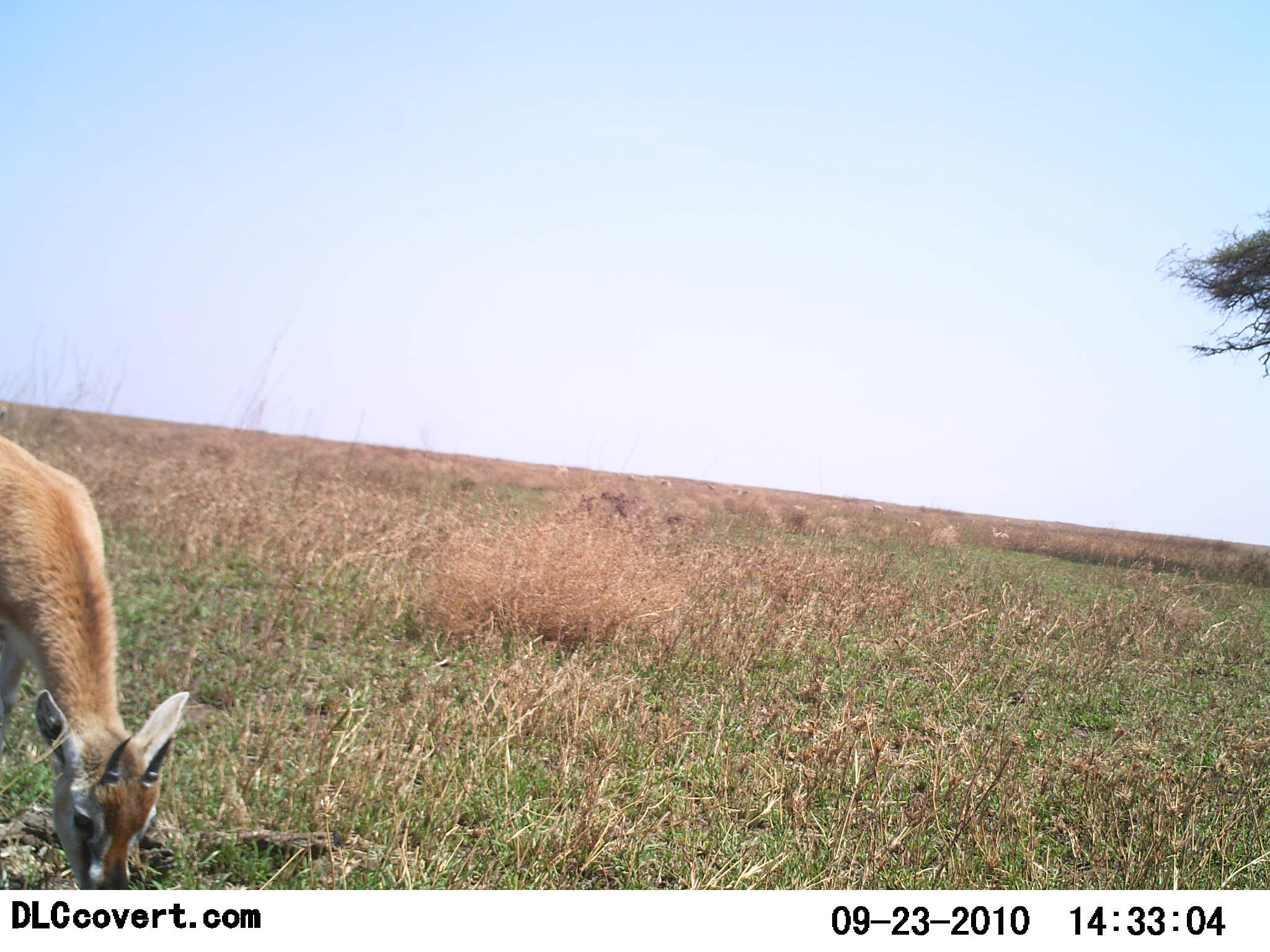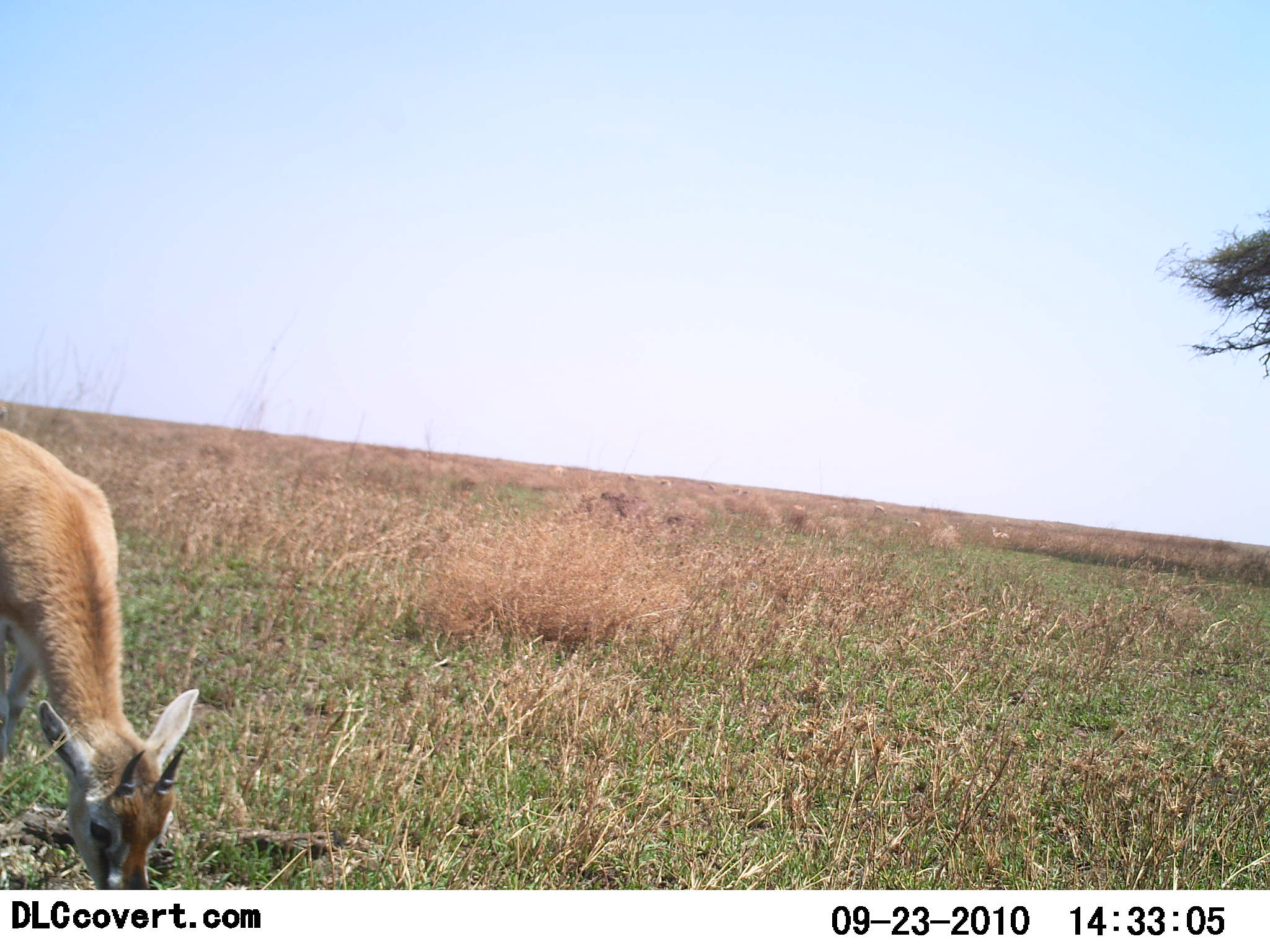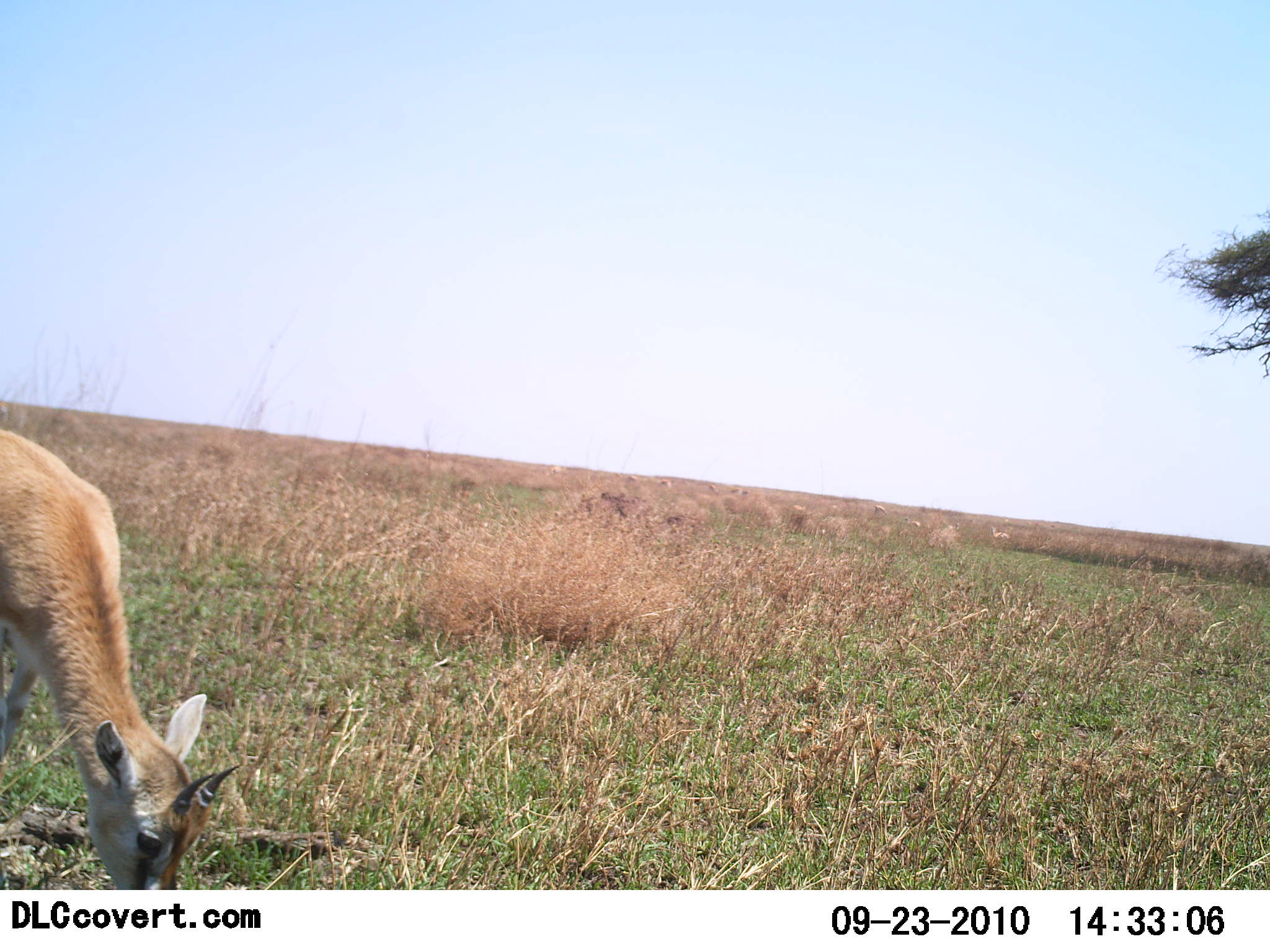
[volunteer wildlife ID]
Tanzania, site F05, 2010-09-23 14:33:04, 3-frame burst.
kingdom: Animalia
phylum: Chordata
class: Mammalia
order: Artiodactyla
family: Bovidae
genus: Eudorcas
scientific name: Eudorcas thomsonii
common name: thomson's gazelle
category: gazellethomsons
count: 1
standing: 7%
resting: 0%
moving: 0%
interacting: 0%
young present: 13%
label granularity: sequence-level